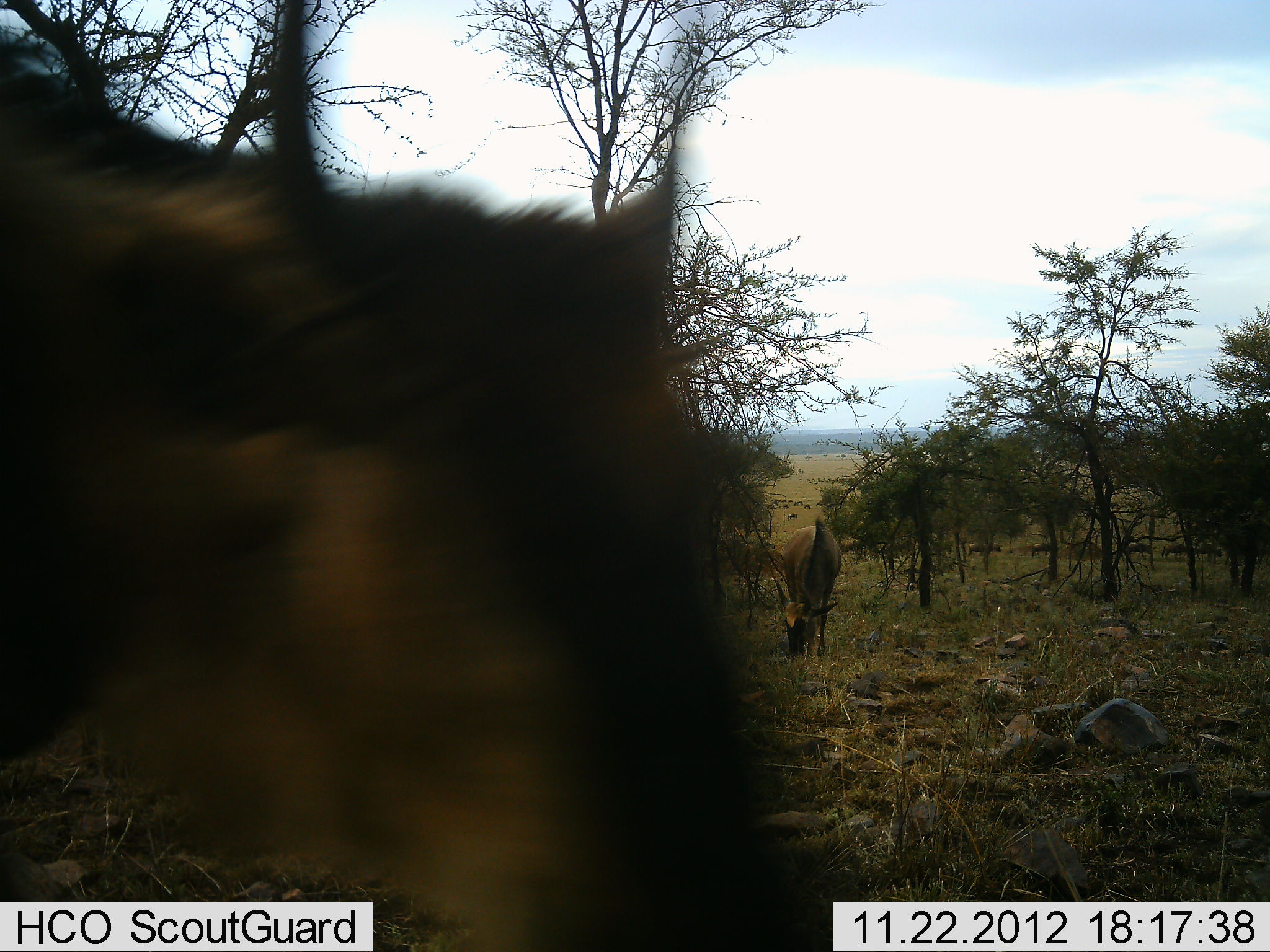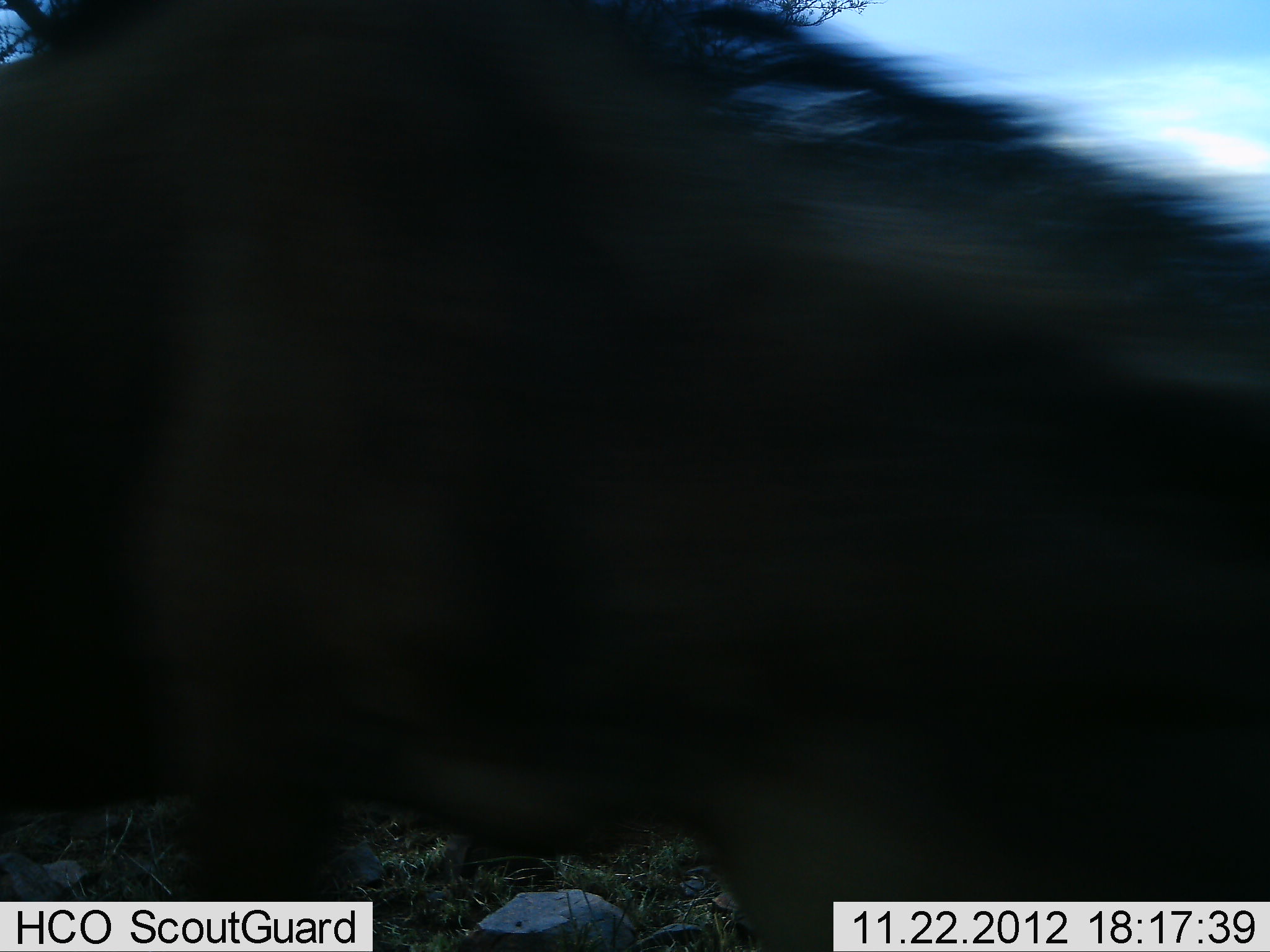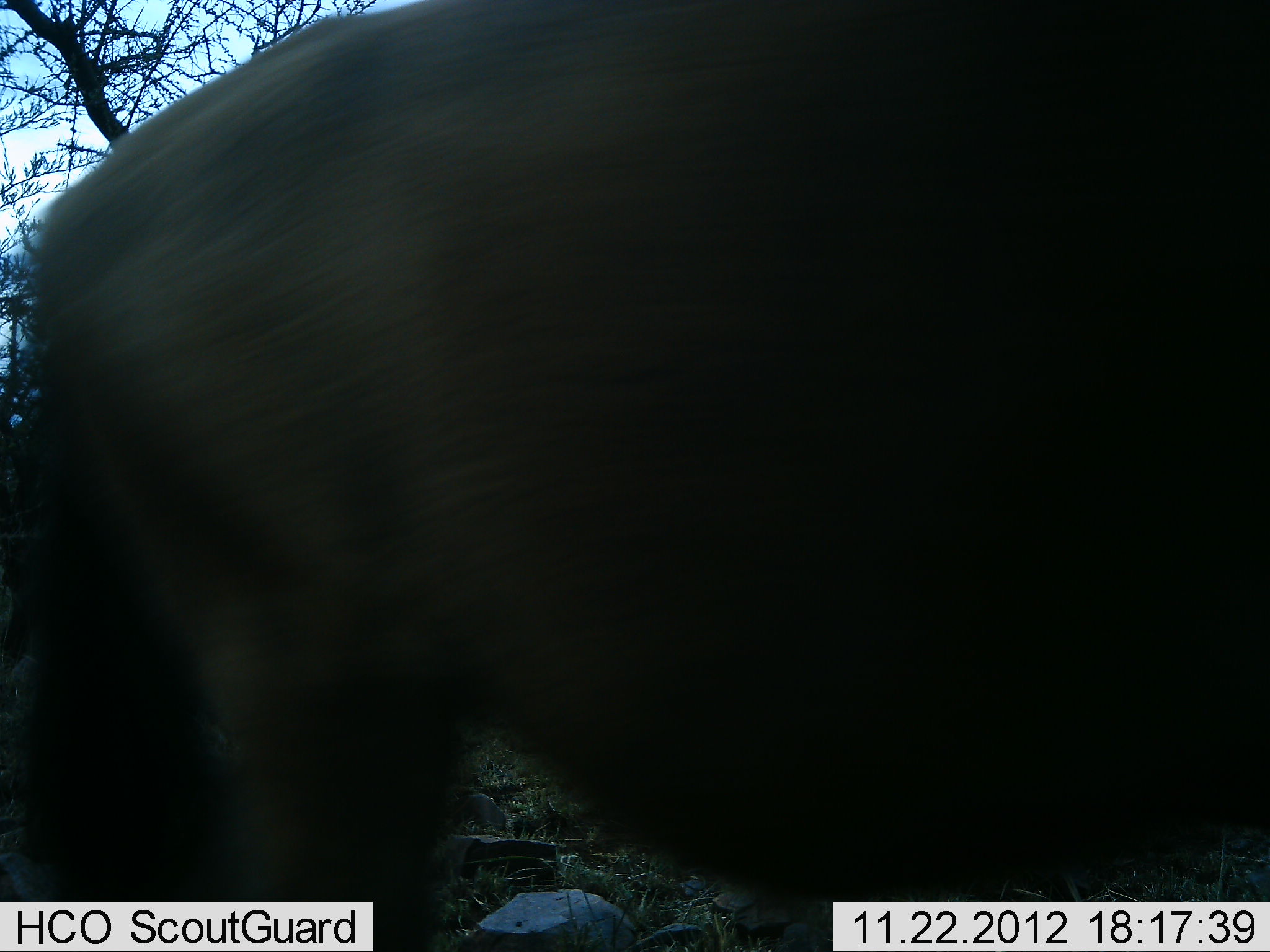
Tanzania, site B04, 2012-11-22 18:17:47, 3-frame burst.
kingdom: Animalia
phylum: Chordata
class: Mammalia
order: Artiodactyla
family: Bovidae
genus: Connochaetes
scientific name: Connochaetes taurinus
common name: blue wildebeest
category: wildebeest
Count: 2.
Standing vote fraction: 40%.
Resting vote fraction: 0%.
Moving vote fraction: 80%.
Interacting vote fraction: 0%.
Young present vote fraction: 0%.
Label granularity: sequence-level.